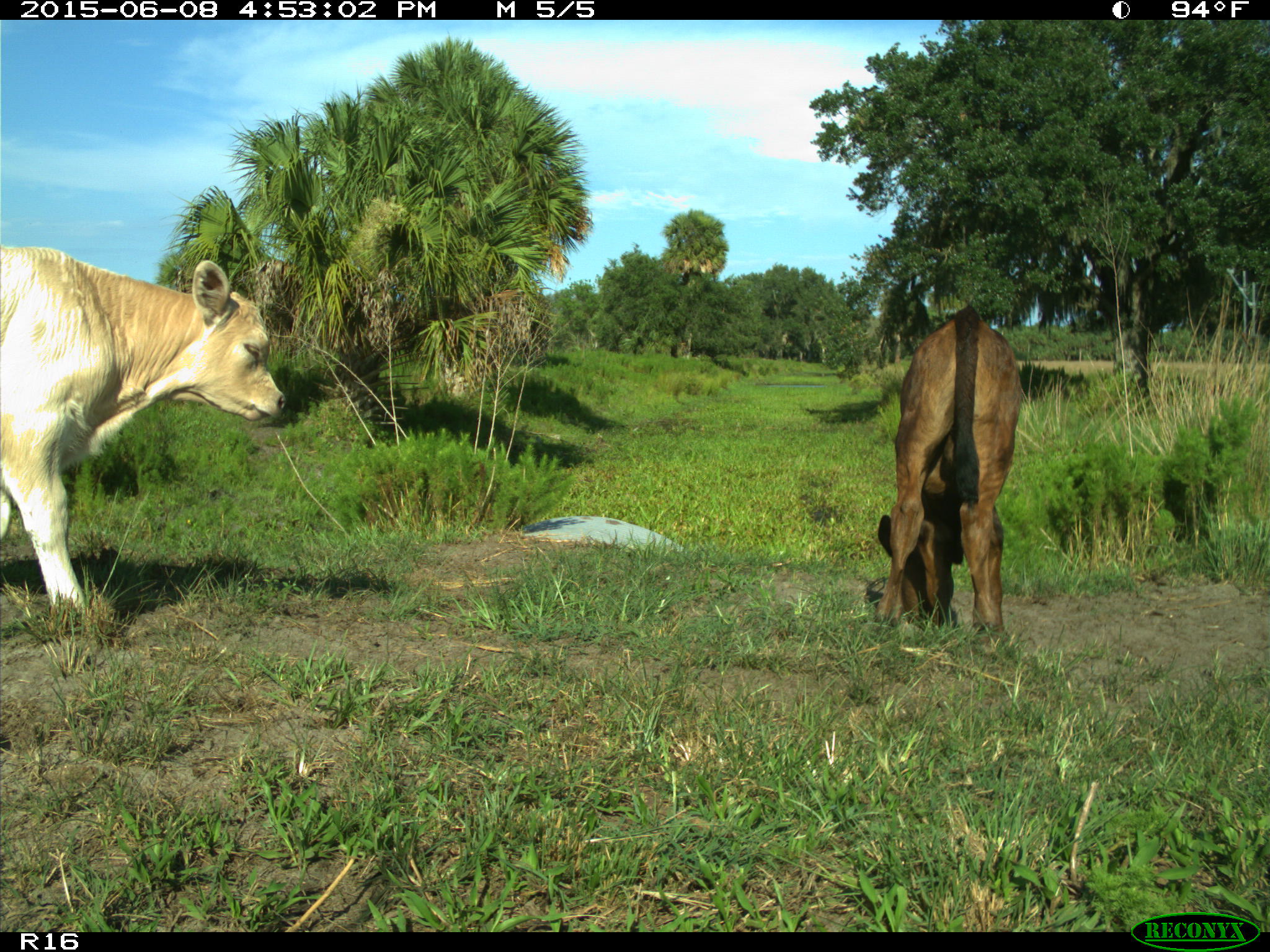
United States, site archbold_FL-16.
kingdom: Animalia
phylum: Chordata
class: Mammalia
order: Artiodactyla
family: Bovidae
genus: Bos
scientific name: Bos taurus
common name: domestic cow